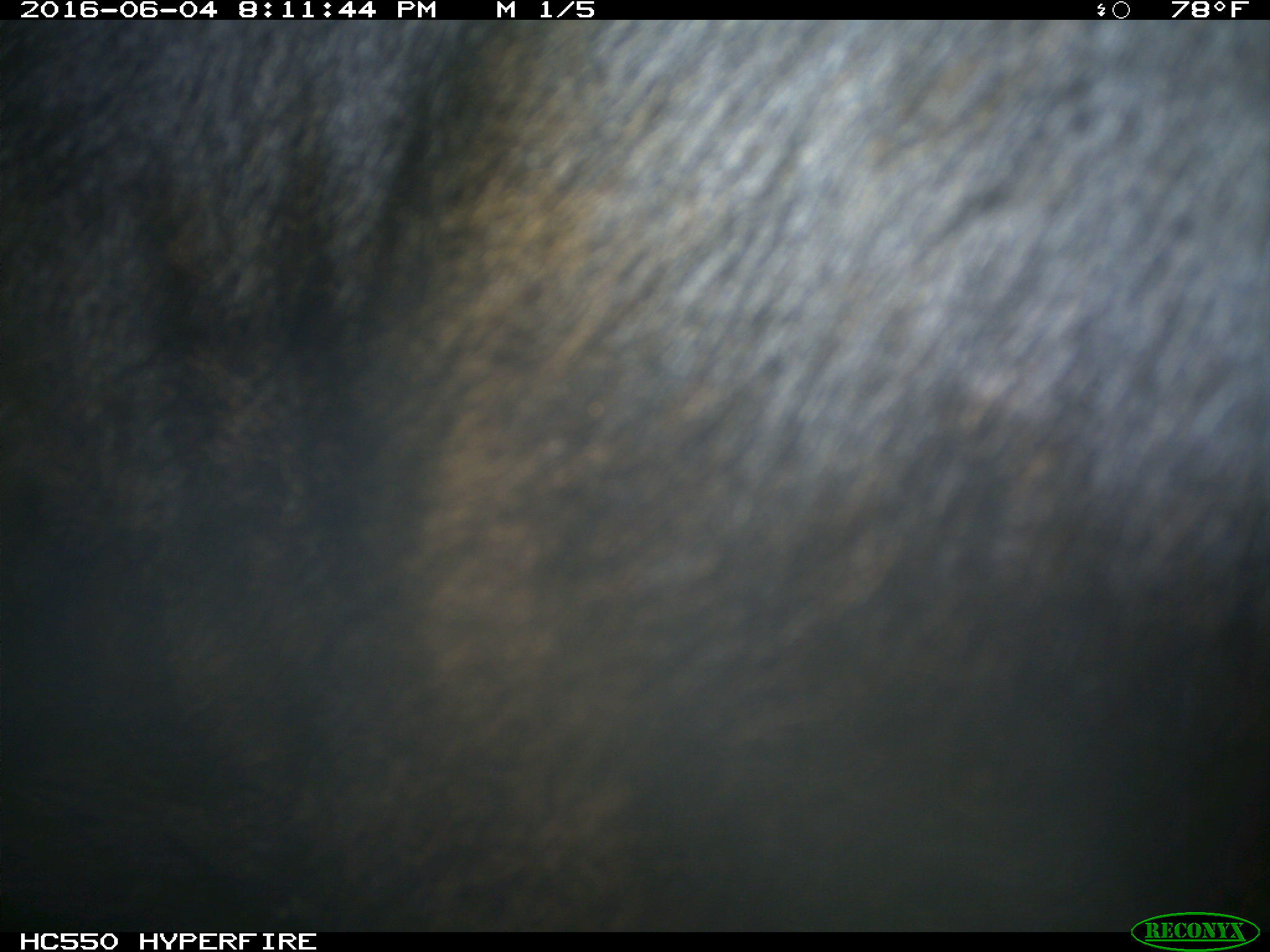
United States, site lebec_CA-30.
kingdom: Animalia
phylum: Chordata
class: Mammalia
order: Artiodactyla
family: Bovidae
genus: Bos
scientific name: Bos taurus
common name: domestic cow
Bos taurus (domestic cow).